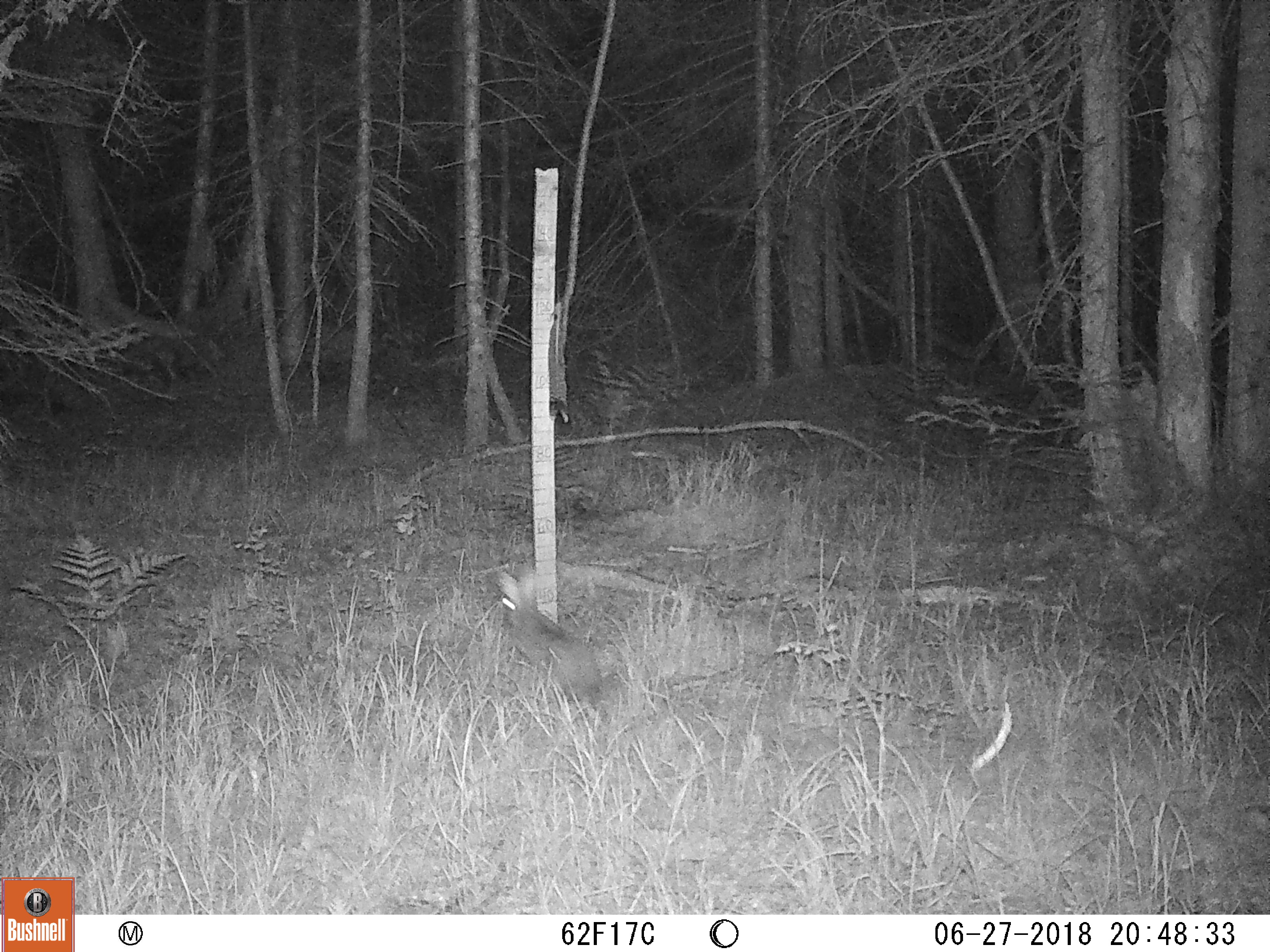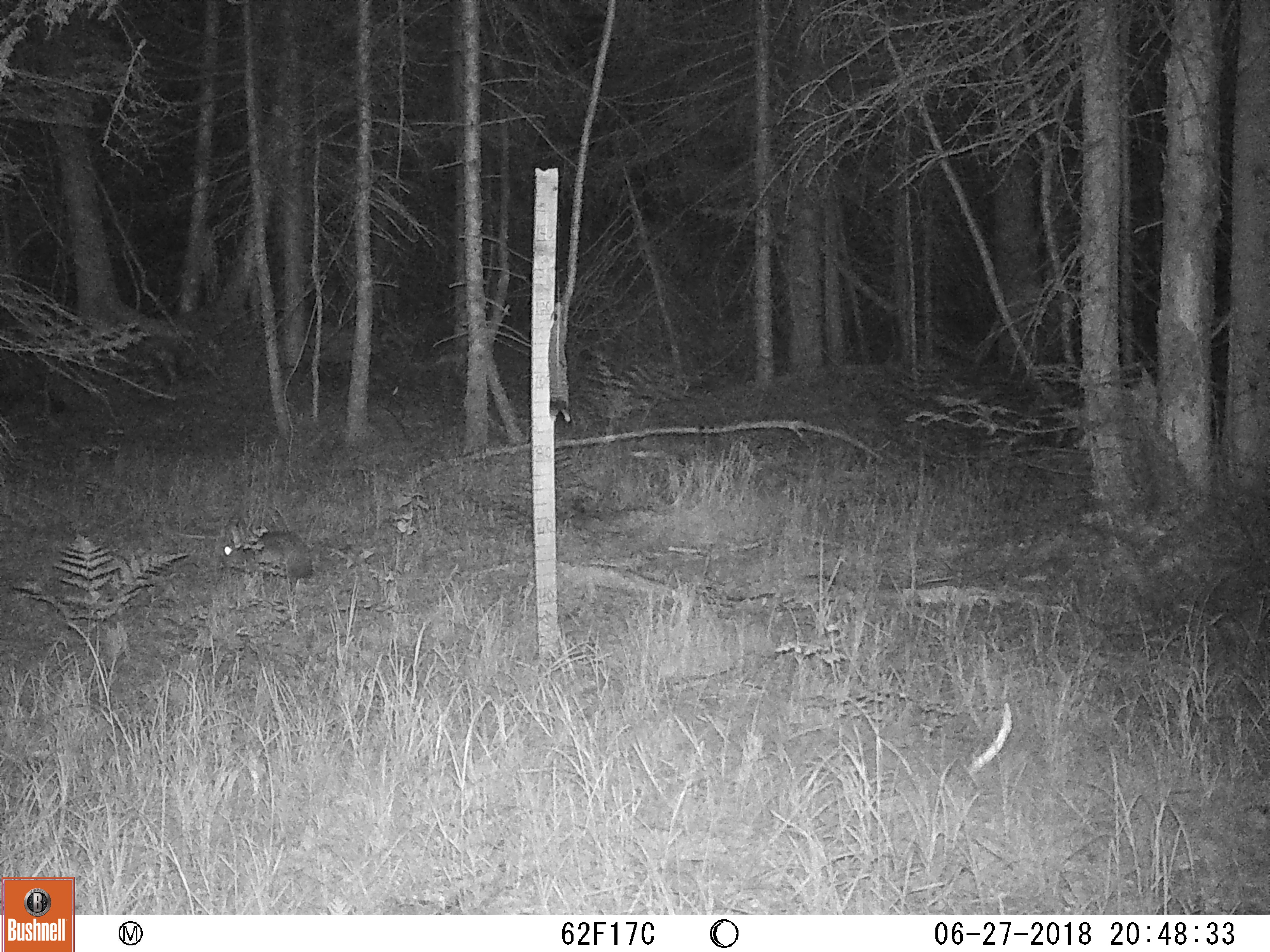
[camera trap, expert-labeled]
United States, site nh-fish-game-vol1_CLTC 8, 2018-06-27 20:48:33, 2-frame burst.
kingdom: Animalia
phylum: Chordata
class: Mammalia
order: Lagomorpha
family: Leporidae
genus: Lepus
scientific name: Lepus americanus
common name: snowshoe hare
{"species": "snowshoe hare (Lepus americanus)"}